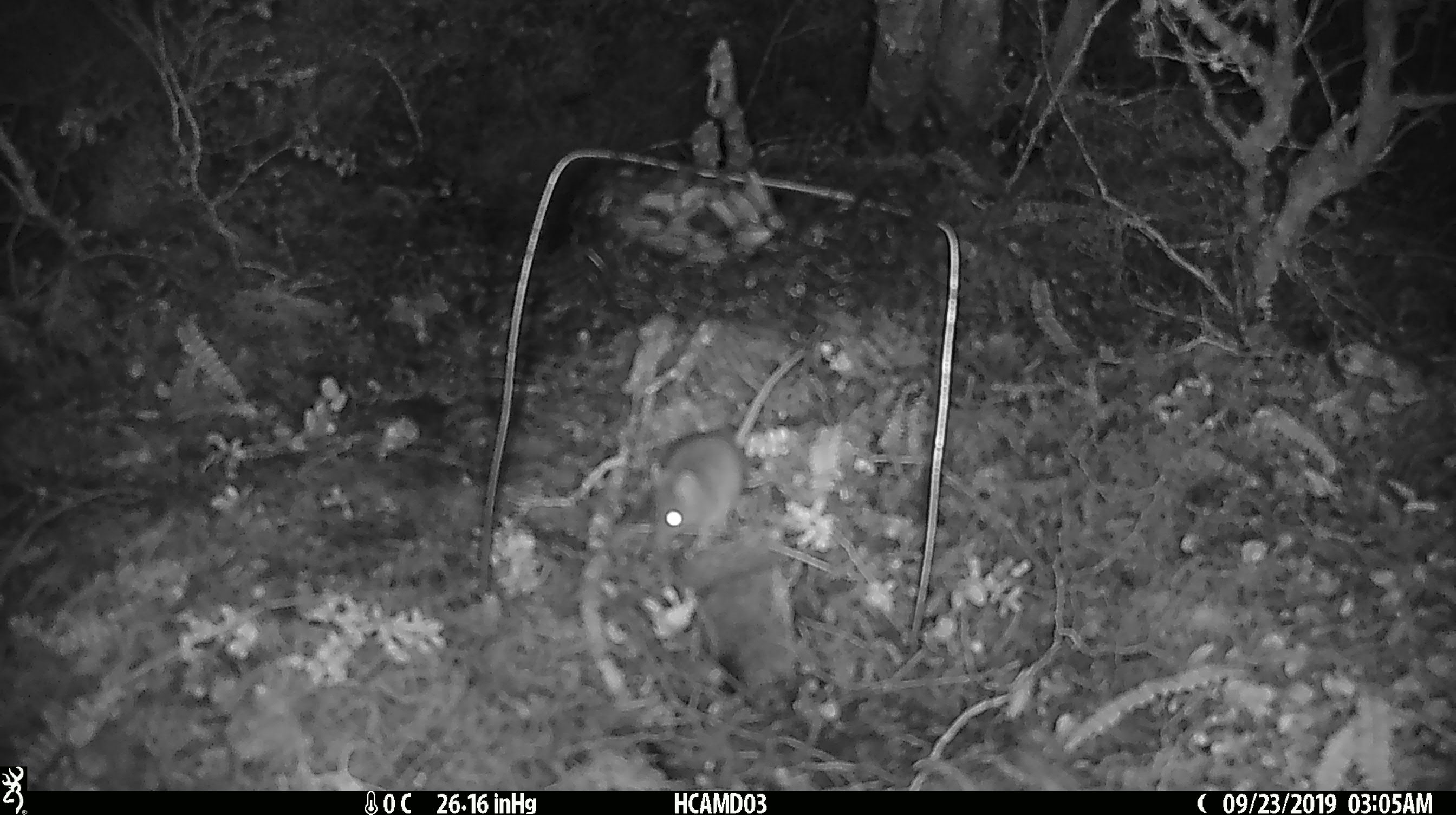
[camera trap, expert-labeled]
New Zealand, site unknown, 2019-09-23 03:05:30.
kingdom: Animalia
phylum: Chordata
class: Mammalia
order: Rodentia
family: Muridae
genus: Mus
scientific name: Mus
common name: mouse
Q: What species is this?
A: Mouse (Mus).